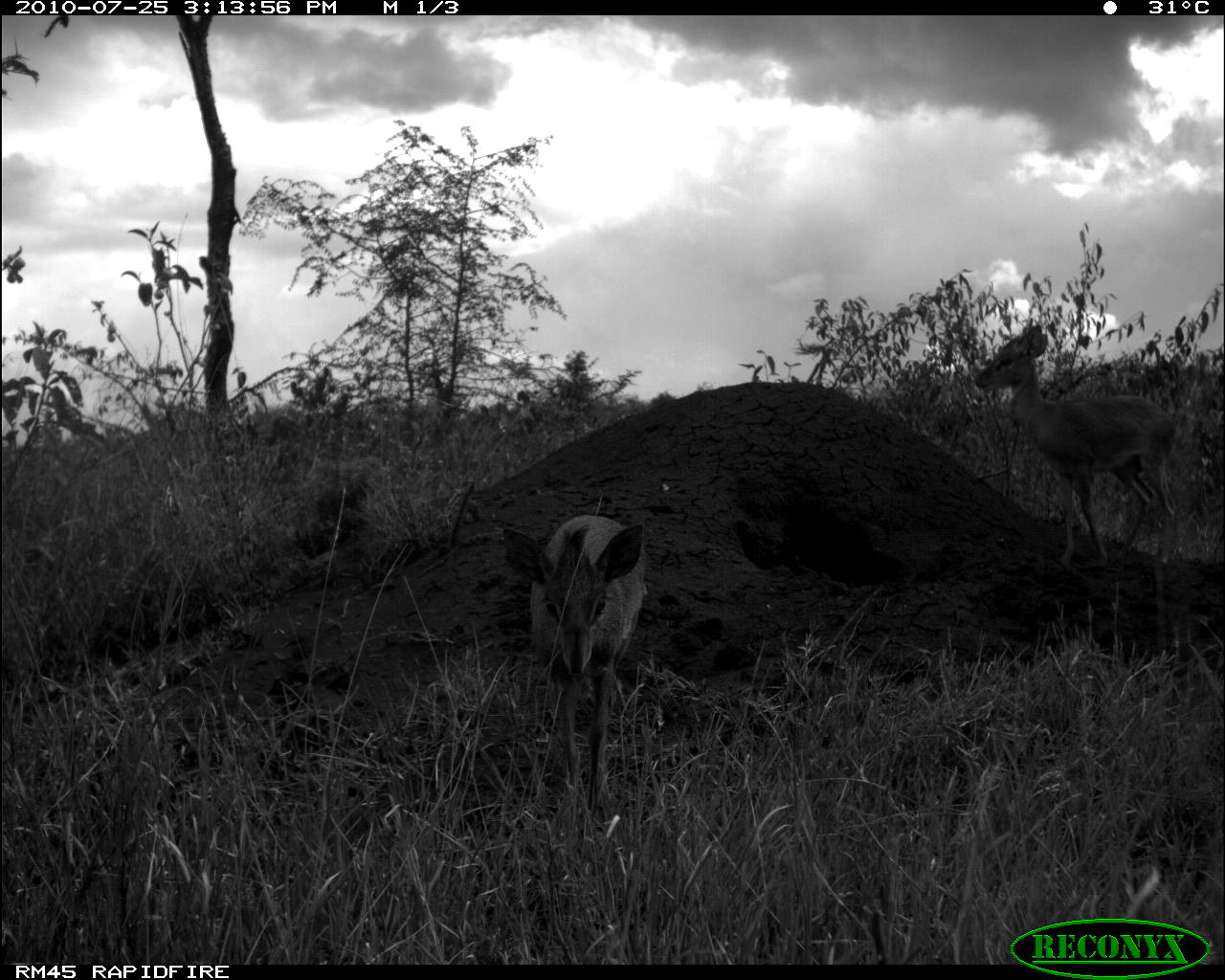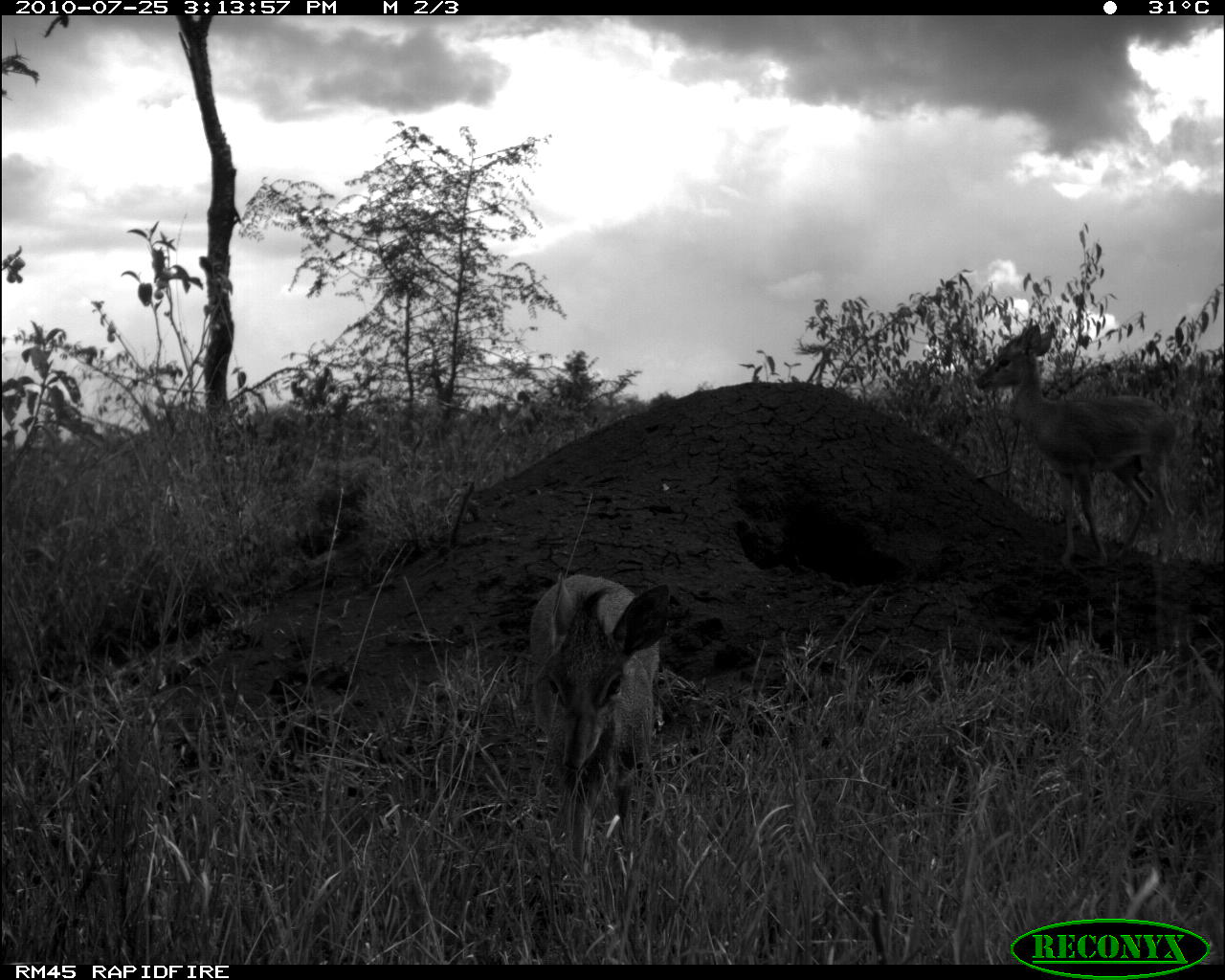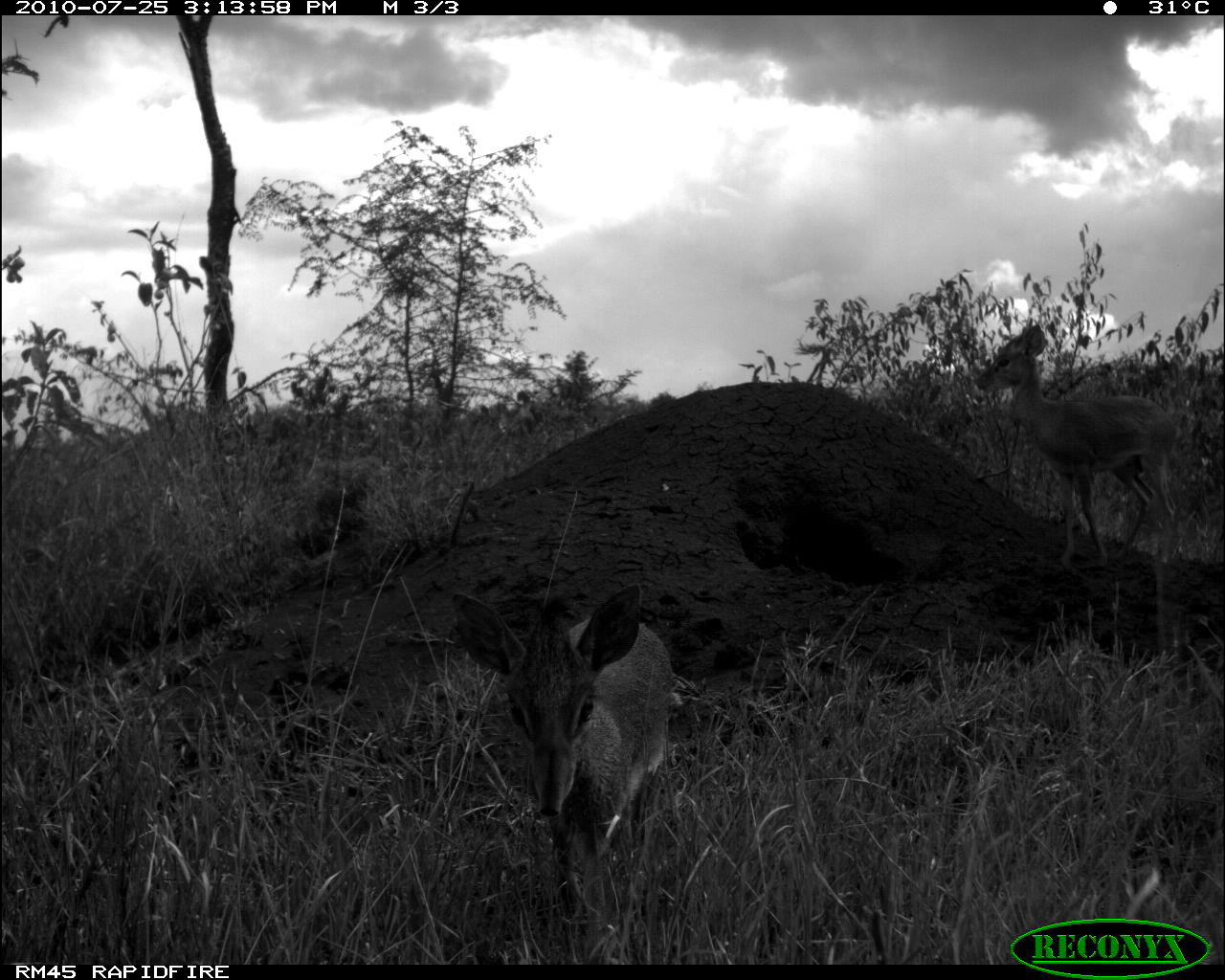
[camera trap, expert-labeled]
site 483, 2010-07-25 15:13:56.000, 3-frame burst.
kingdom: Animalia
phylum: Chordata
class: Mammalia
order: Artiodactyla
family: Bovidae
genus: Madoqua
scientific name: Madoqua guentheri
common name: günther's dik-dik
Madoqua guentheri (günther's dik-dik), count 2.